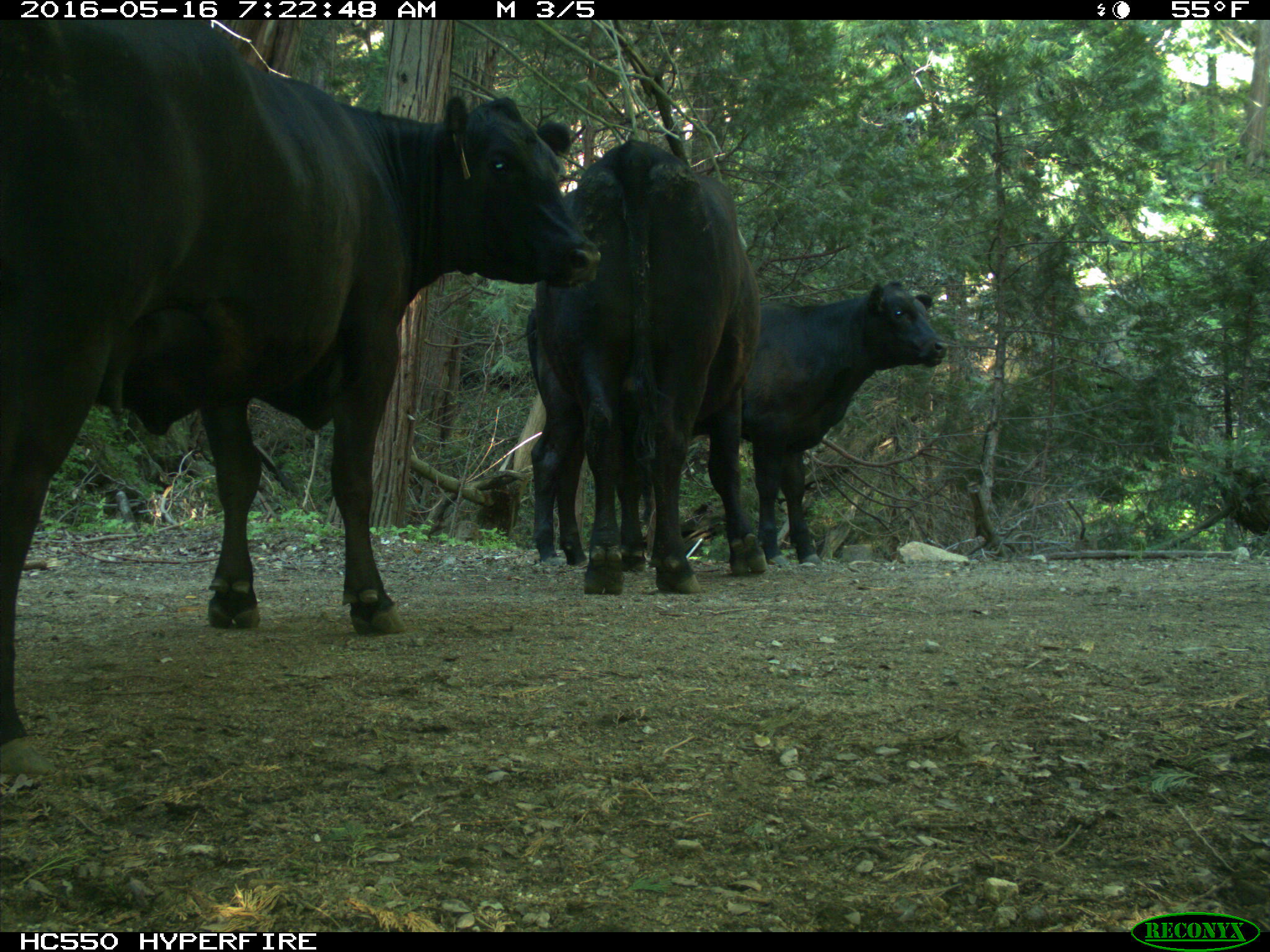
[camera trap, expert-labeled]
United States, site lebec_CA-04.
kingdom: Animalia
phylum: Chordata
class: Mammalia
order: Artiodactyla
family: Bovidae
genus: Bos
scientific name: Bos taurus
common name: domestic cow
Bos taurus (domestic cow).